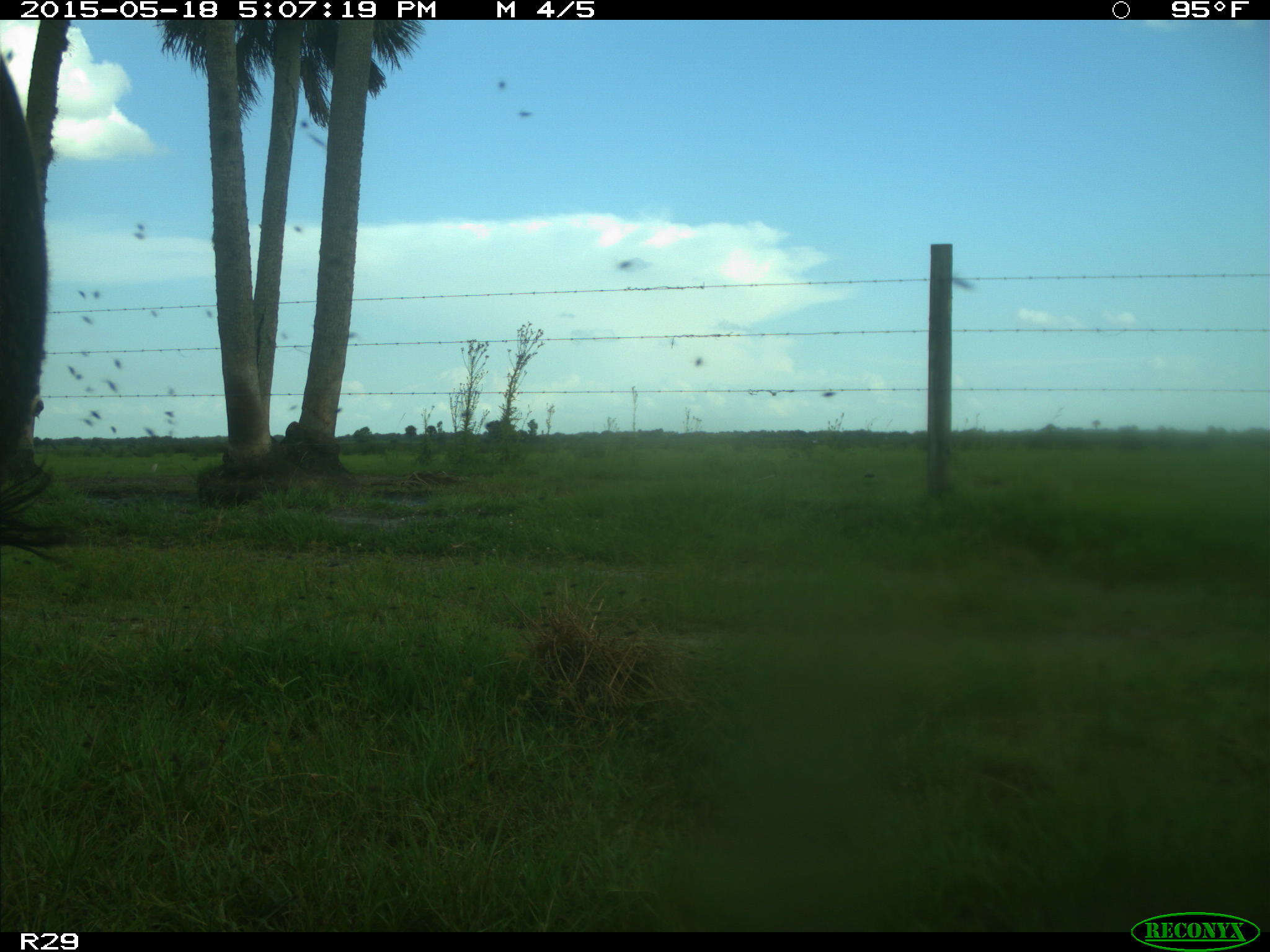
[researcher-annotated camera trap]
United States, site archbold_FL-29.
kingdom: Animalia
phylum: Chordata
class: Mammalia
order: Artiodactyla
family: Bovidae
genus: Bos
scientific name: Bos taurus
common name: domestic cow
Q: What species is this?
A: Bos taurus (domestic cow).